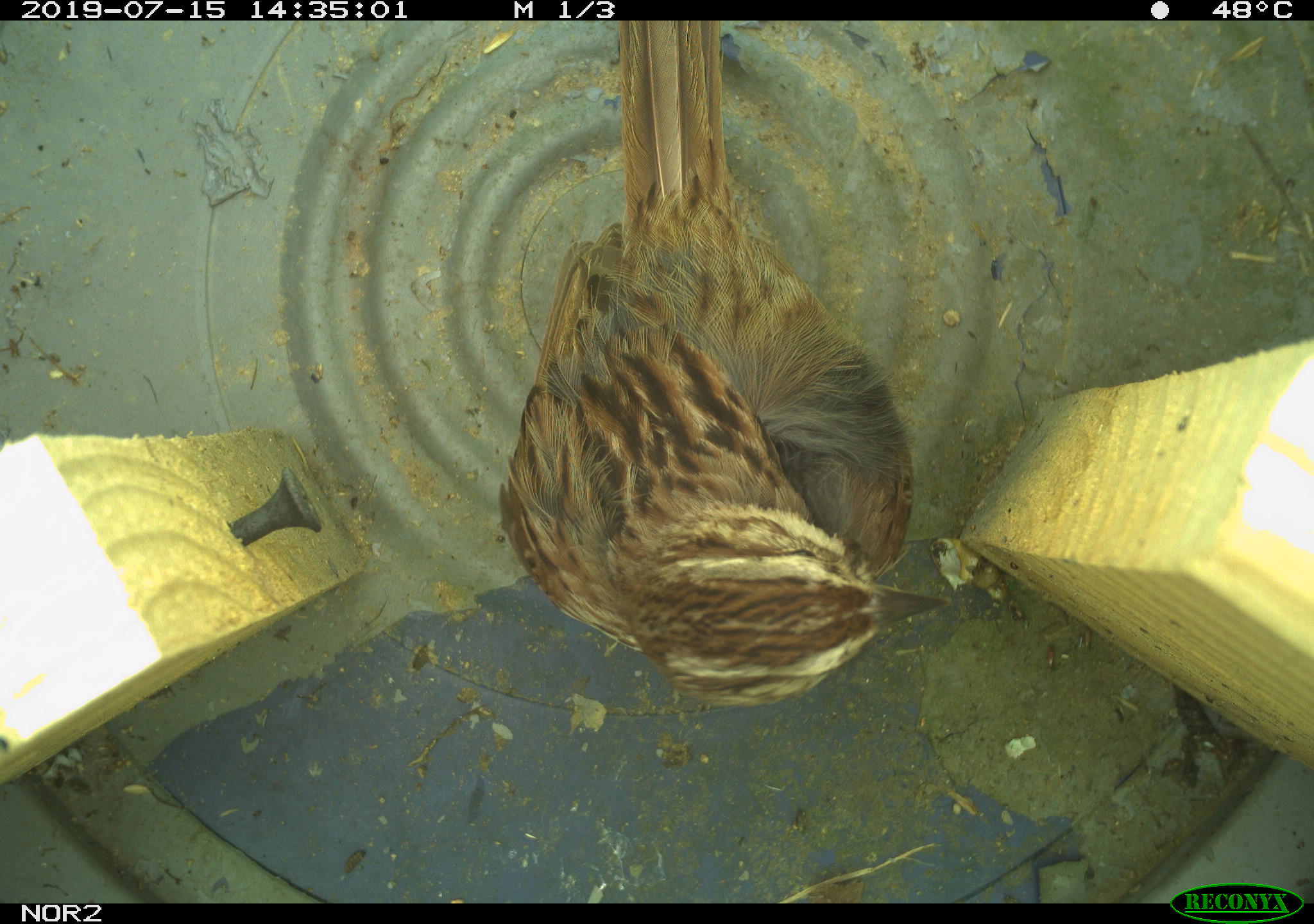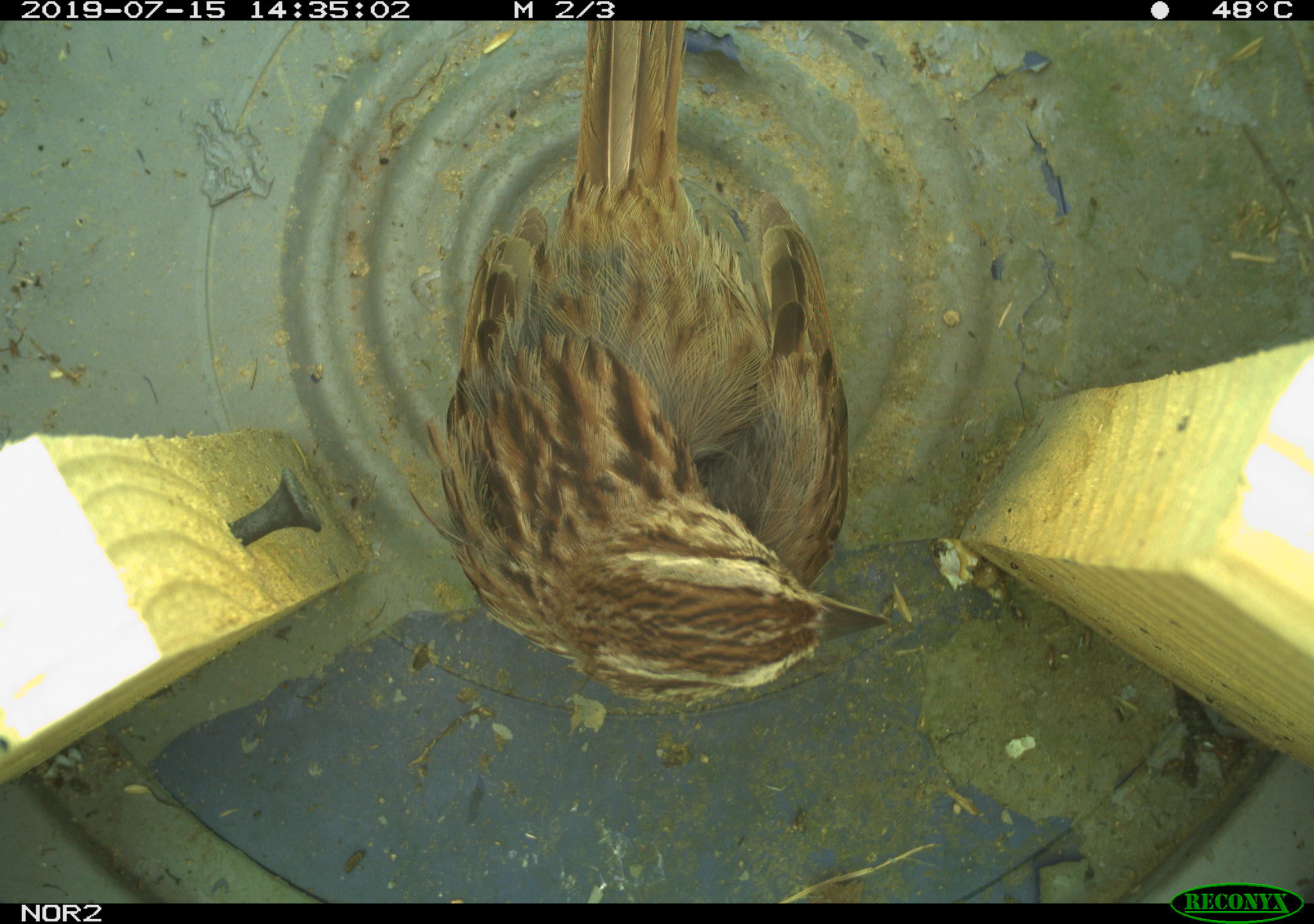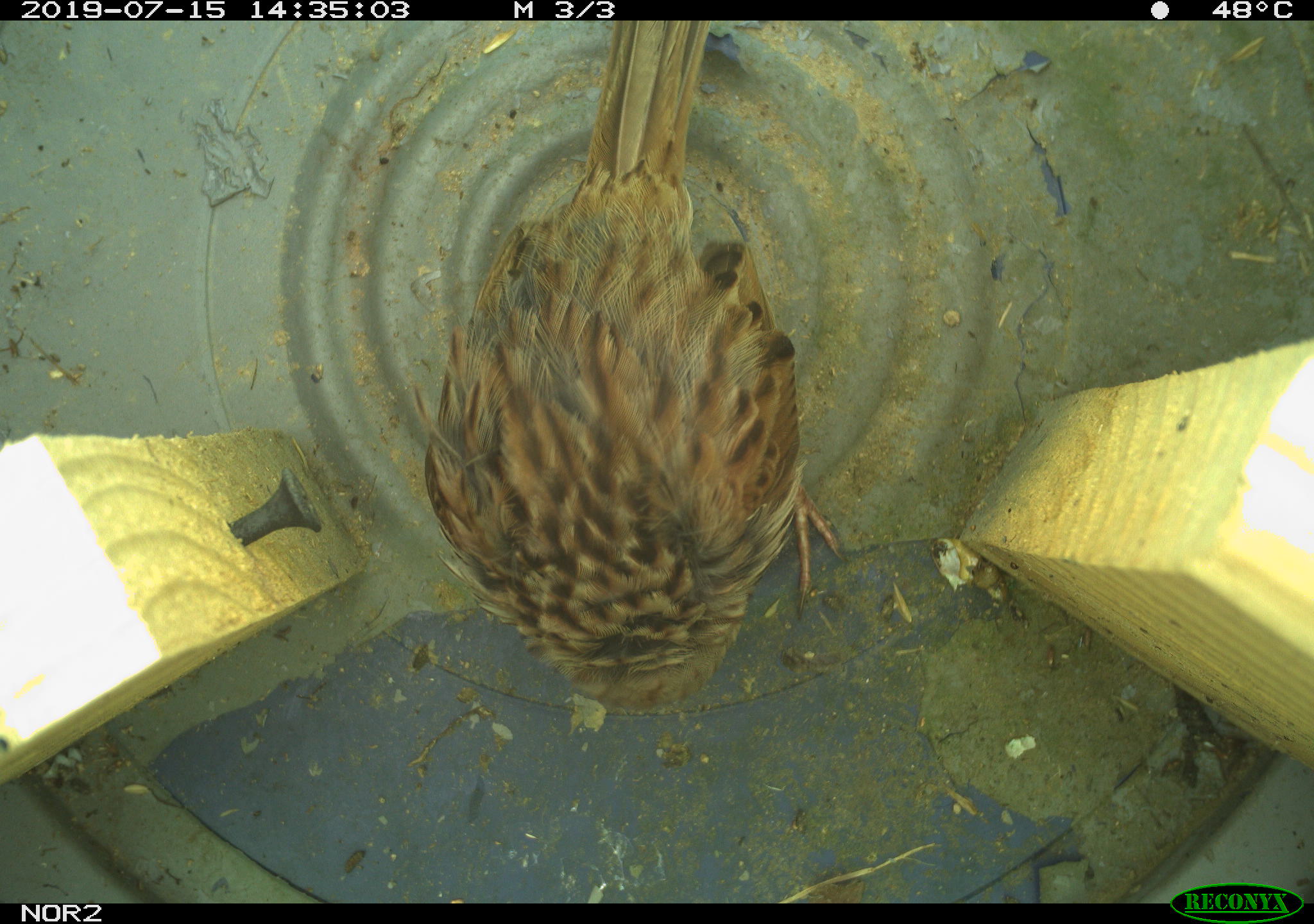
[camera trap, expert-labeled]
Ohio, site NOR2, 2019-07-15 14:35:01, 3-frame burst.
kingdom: Animalia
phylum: Chordata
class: Aves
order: Passeriformes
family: Passerellidae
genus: Melospiza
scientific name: Melospiza melodia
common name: song sparrow